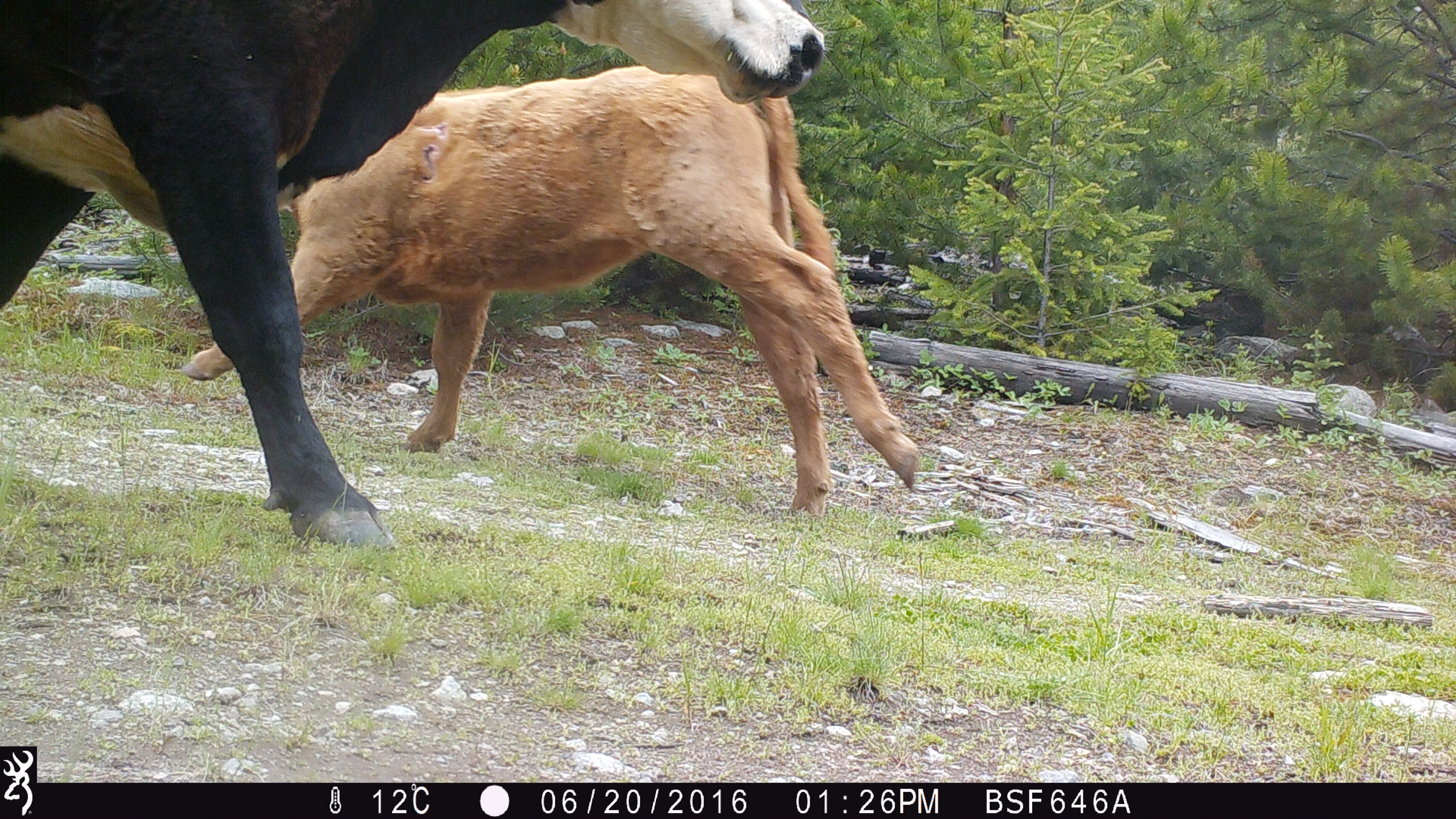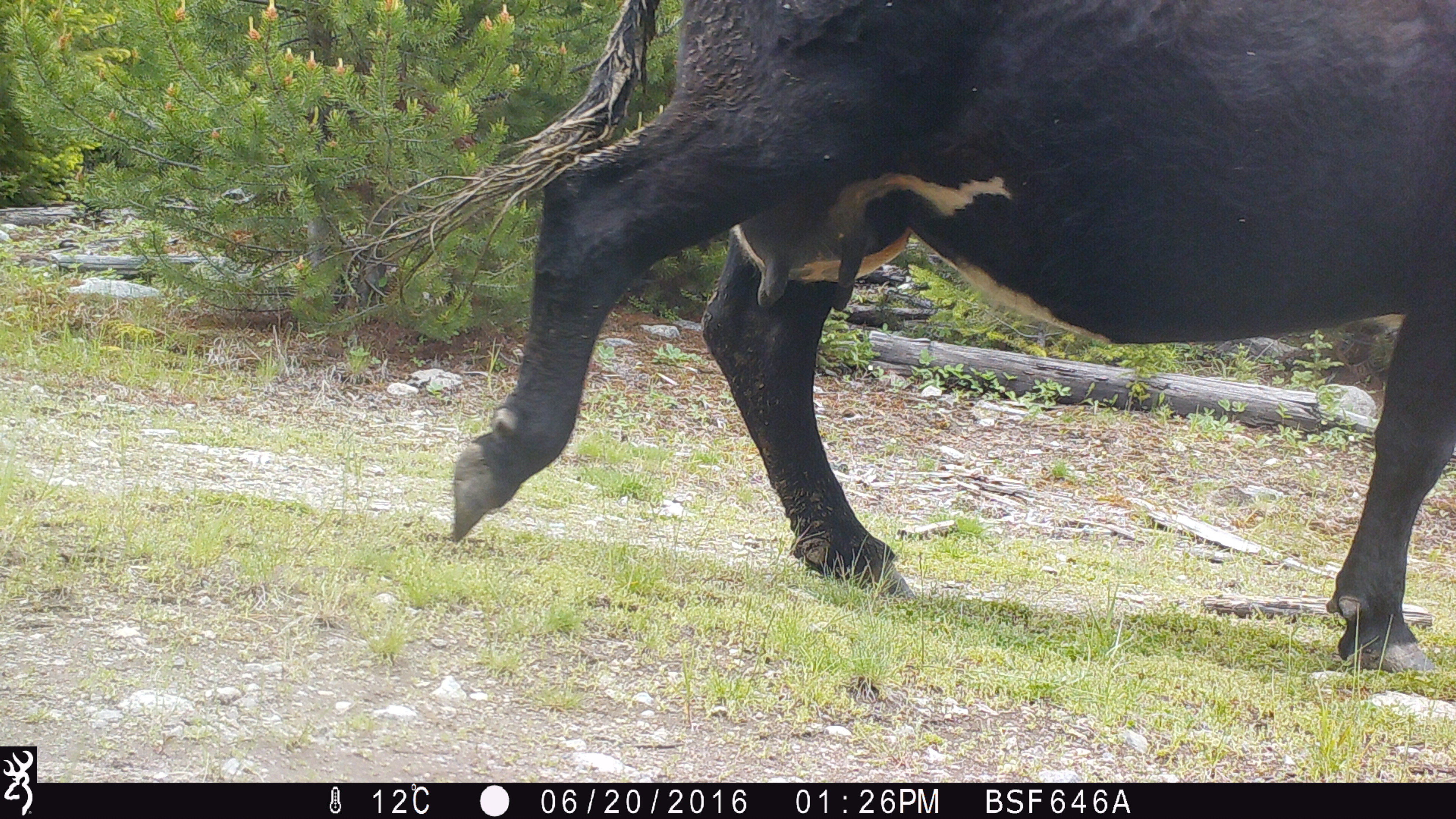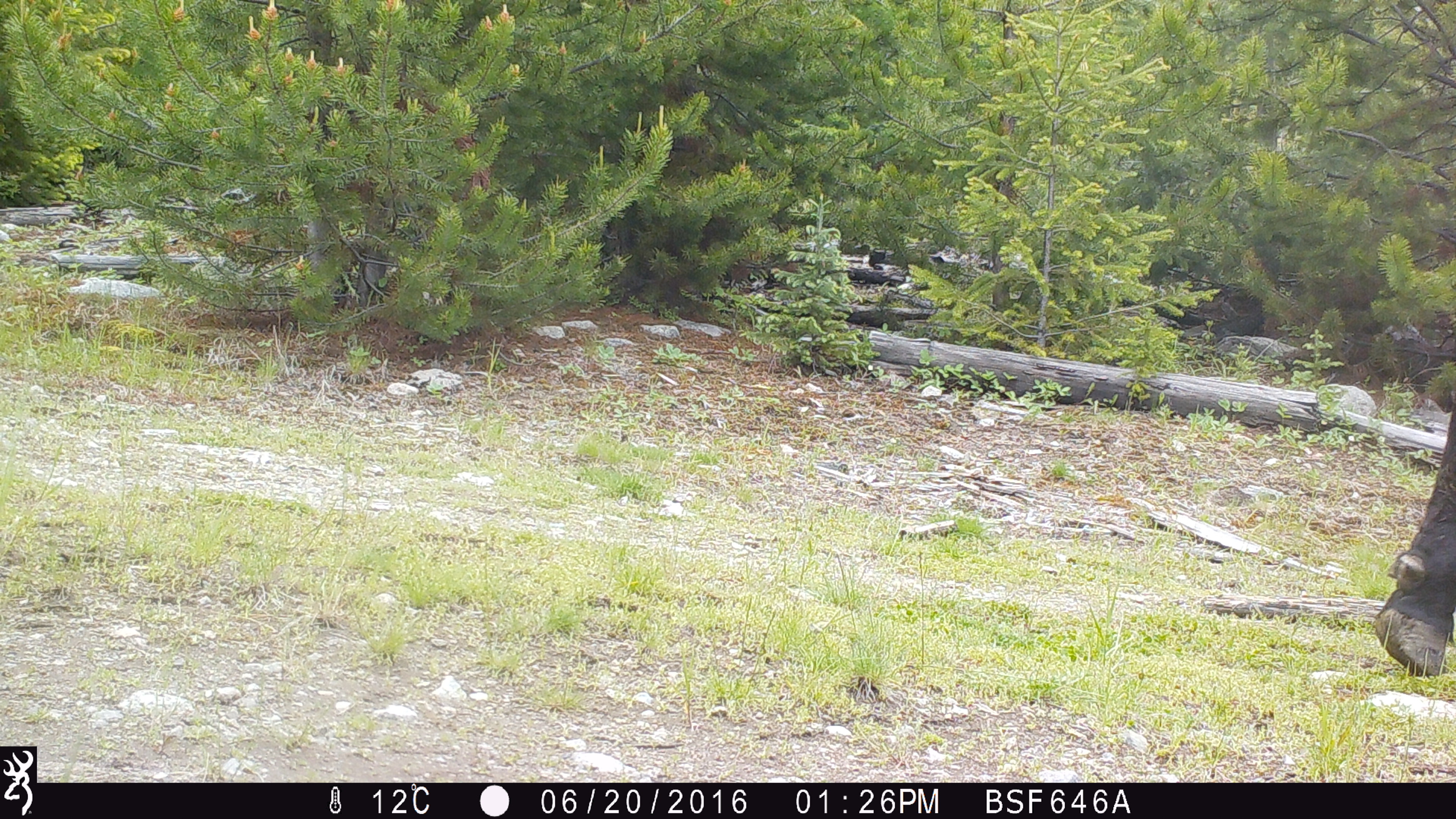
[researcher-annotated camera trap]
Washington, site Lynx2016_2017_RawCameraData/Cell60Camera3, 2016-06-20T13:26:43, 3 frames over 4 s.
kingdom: Animalia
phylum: Chordata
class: Mammalia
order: Artiodactyla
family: Bovidae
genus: Bos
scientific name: Bos taurus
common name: domestic cattle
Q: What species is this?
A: Domestic cattle (Bos taurus).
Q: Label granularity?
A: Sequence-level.